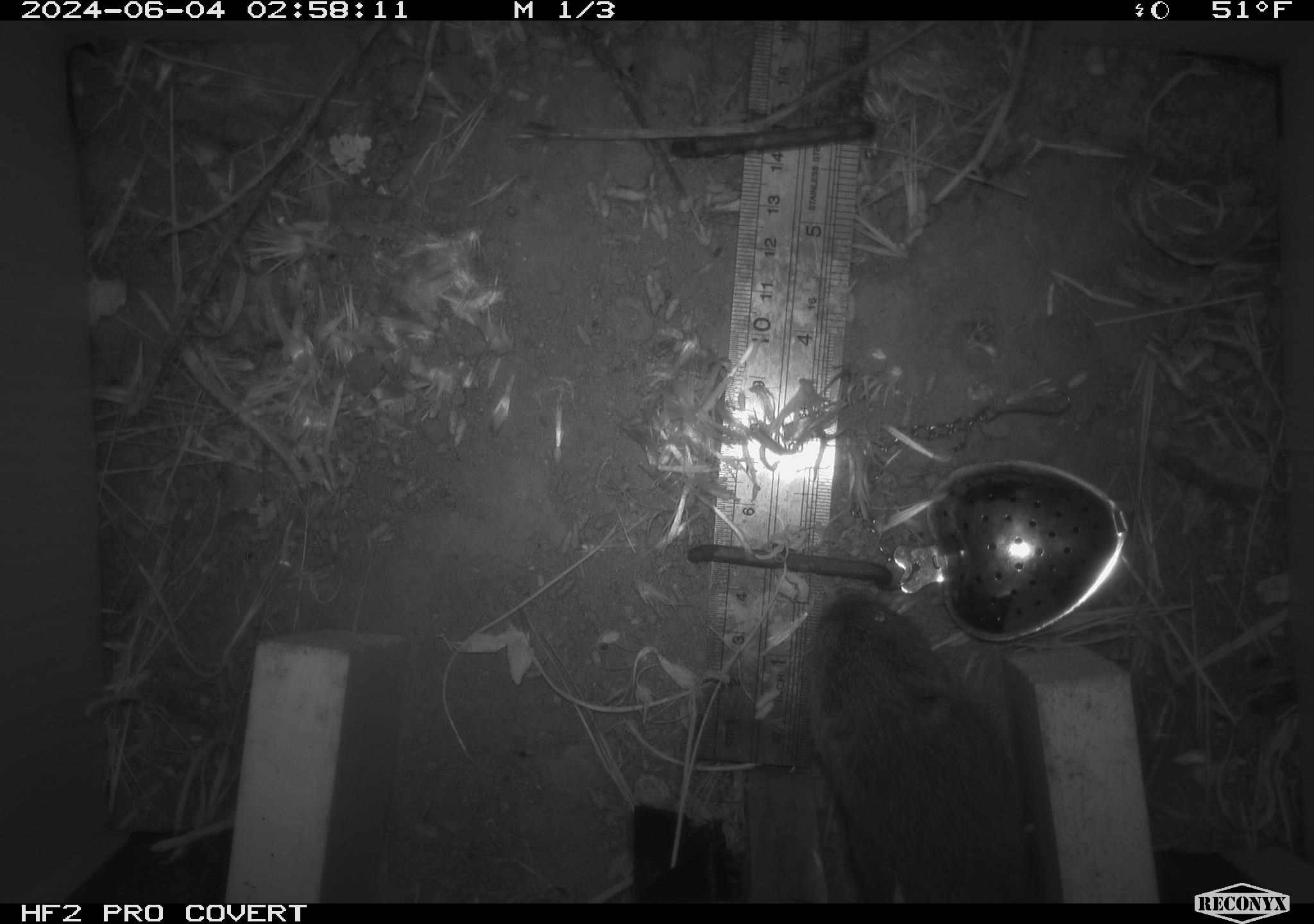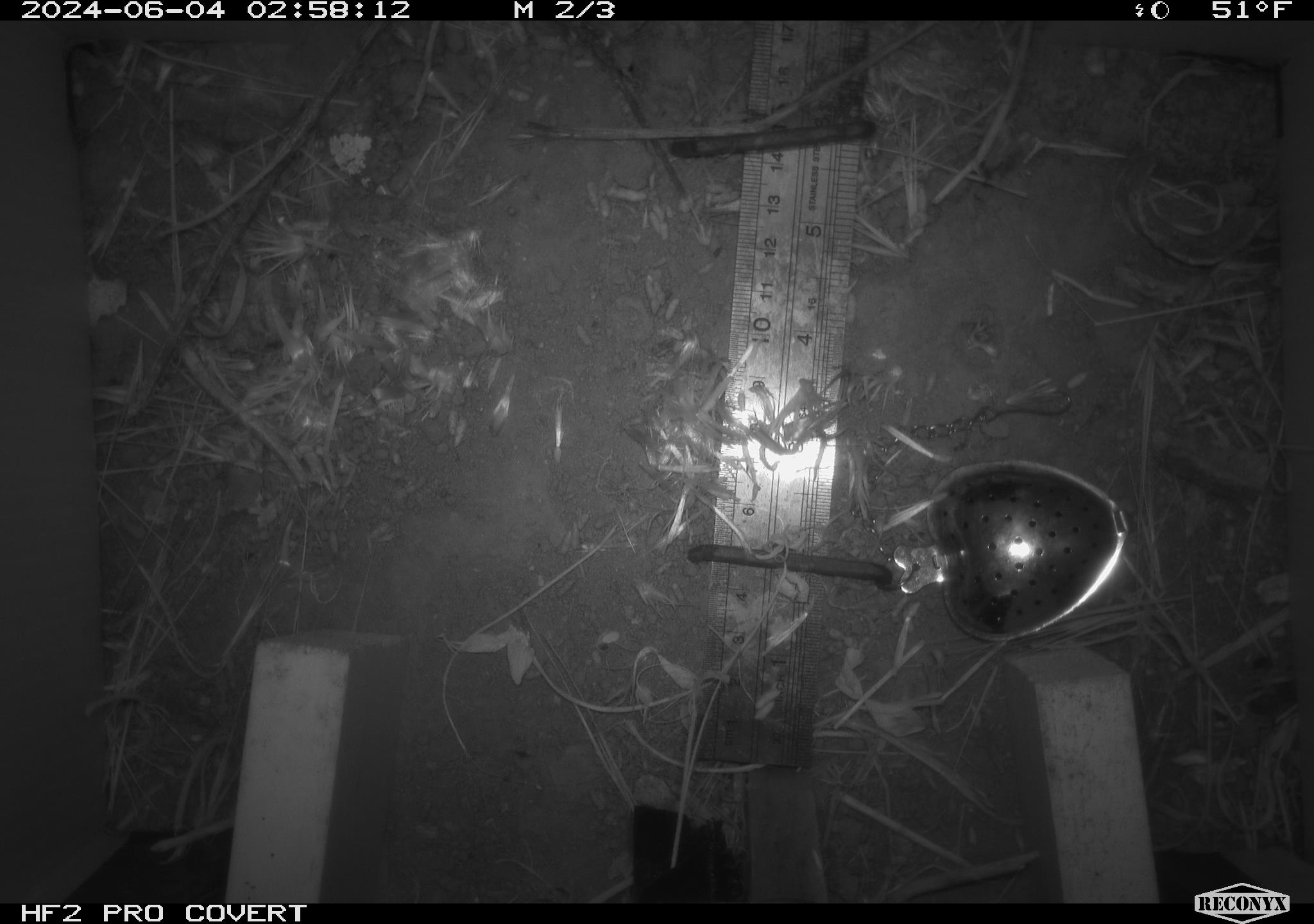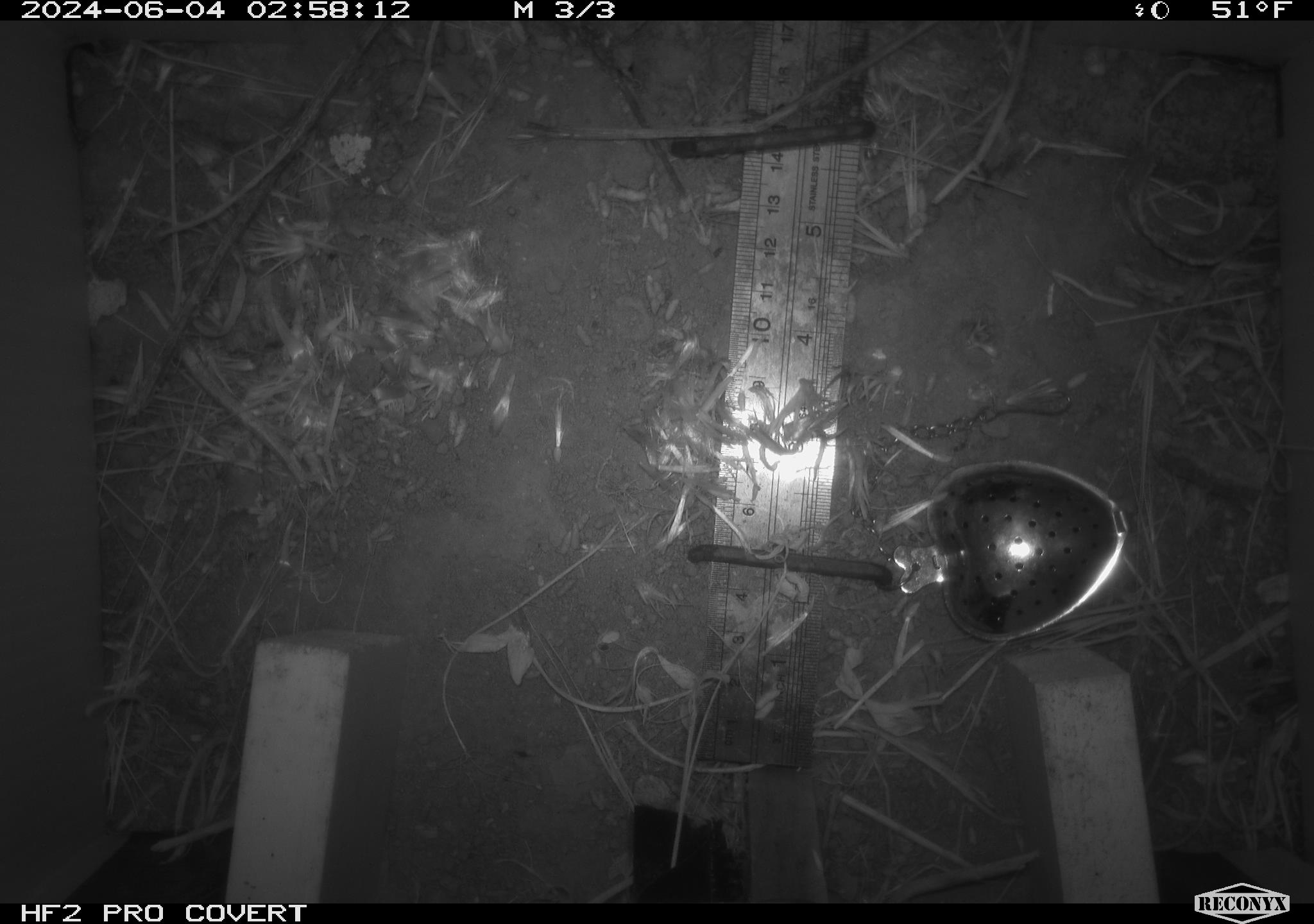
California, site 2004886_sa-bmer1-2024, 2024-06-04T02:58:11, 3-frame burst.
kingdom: Animalia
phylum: Chordata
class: Mammalia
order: Rodentia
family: Cricetidae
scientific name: Arvicolinae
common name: voles, lemmings, and muskrats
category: arvicolinae subfamily